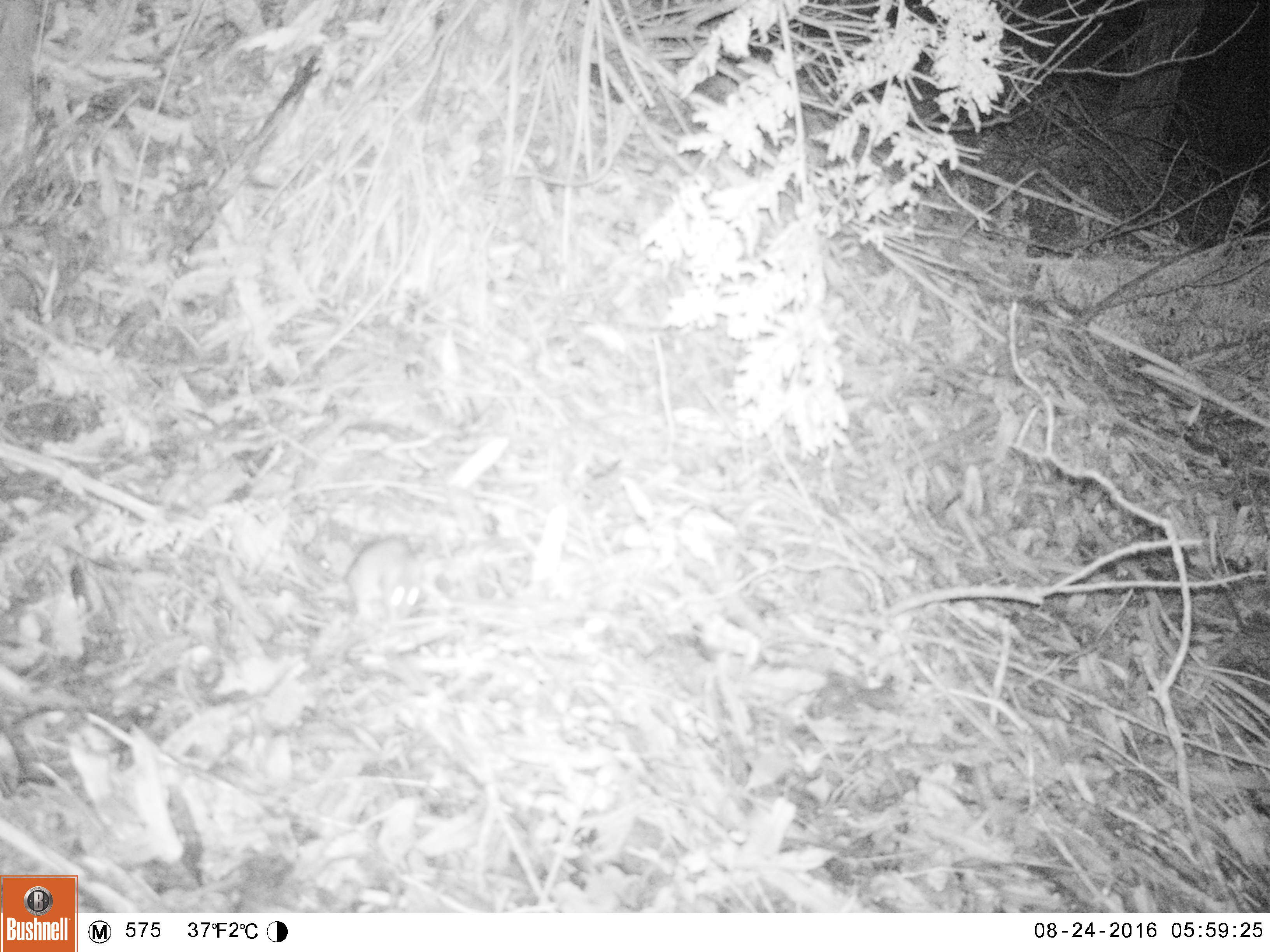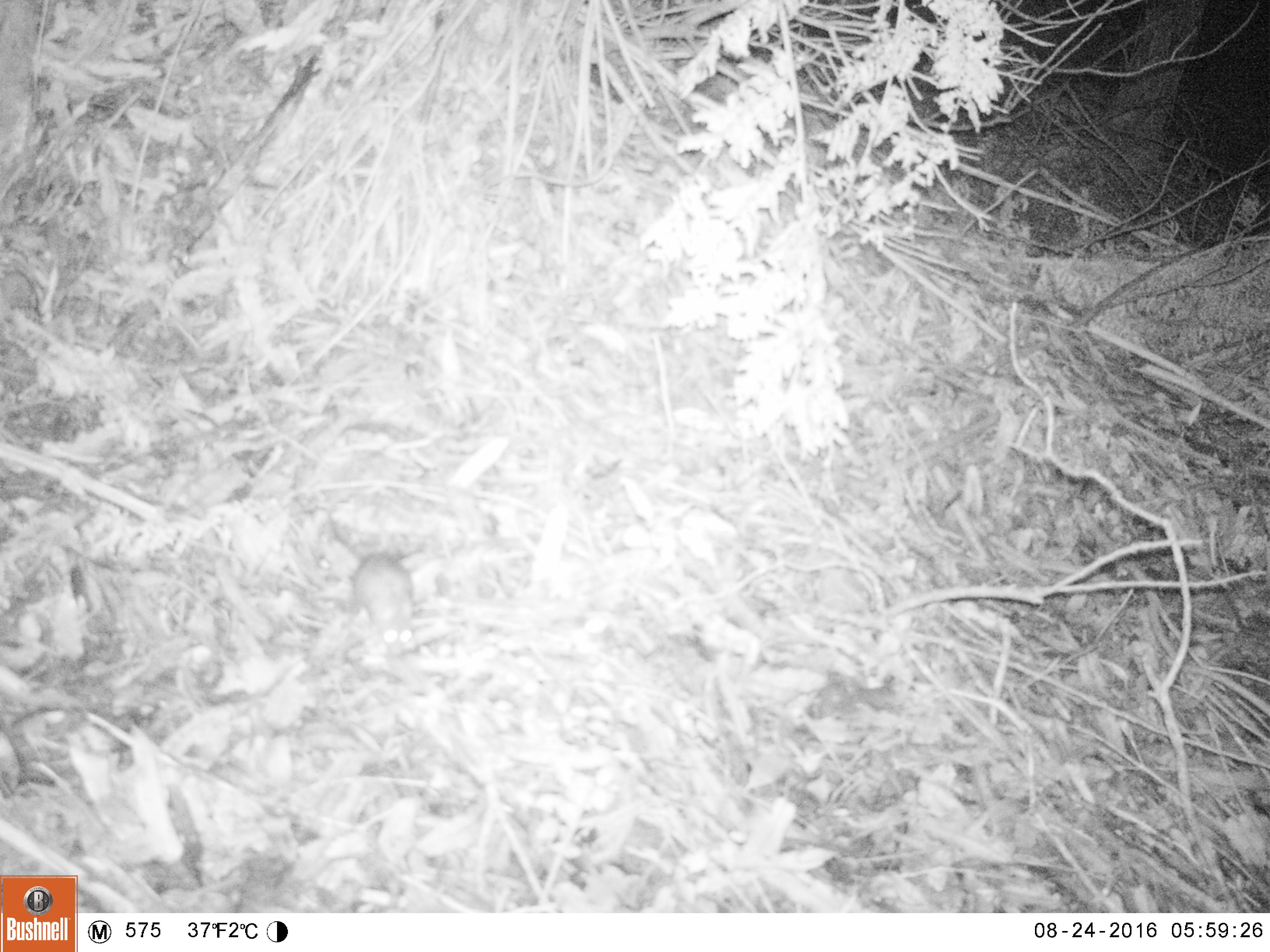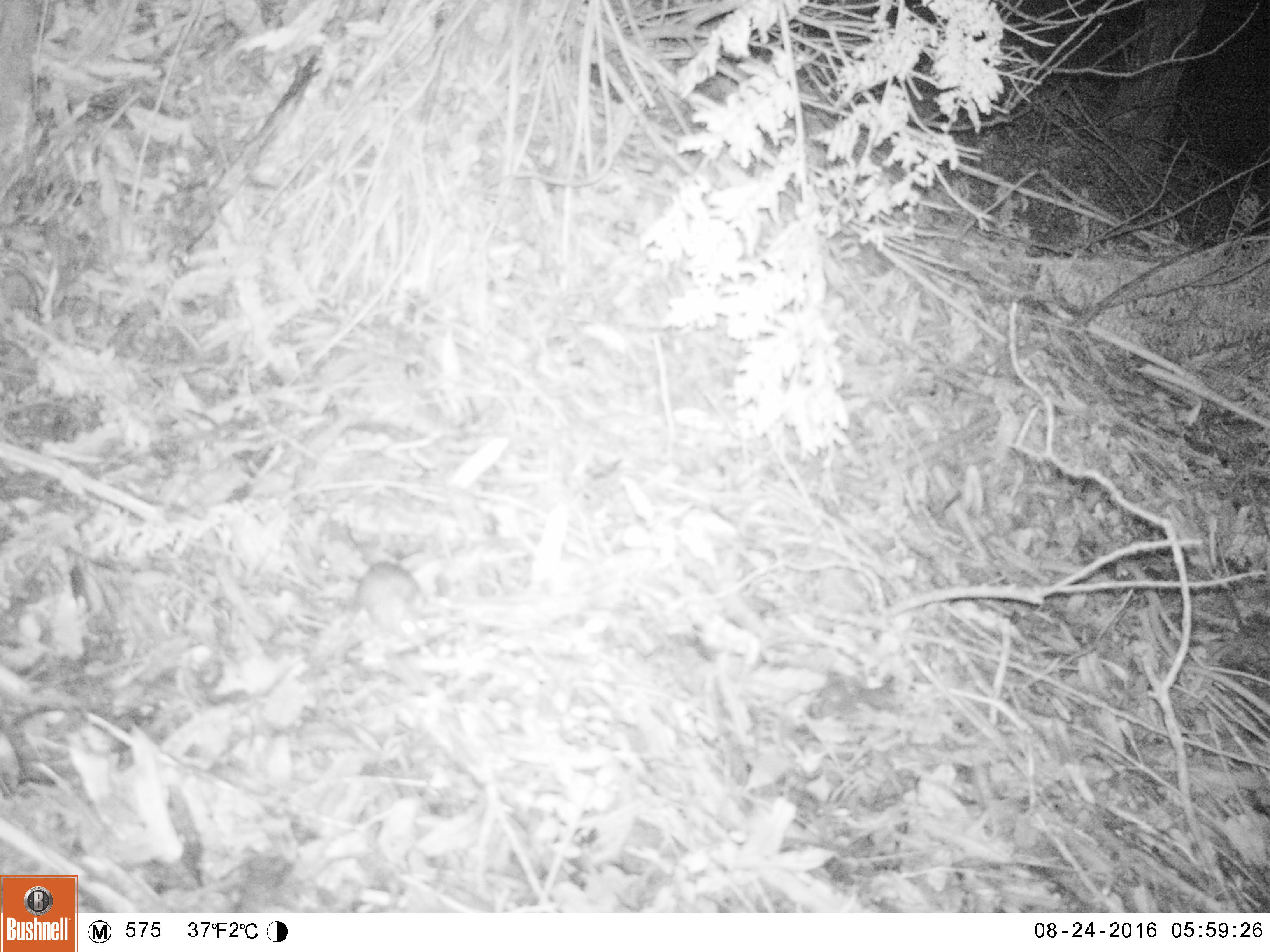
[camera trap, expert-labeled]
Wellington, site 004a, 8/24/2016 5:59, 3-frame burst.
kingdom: Animalia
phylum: Chordata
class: Mammalia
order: Rodentia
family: Muridae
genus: Mus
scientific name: Mus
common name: mouse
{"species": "mouse (Mus)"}